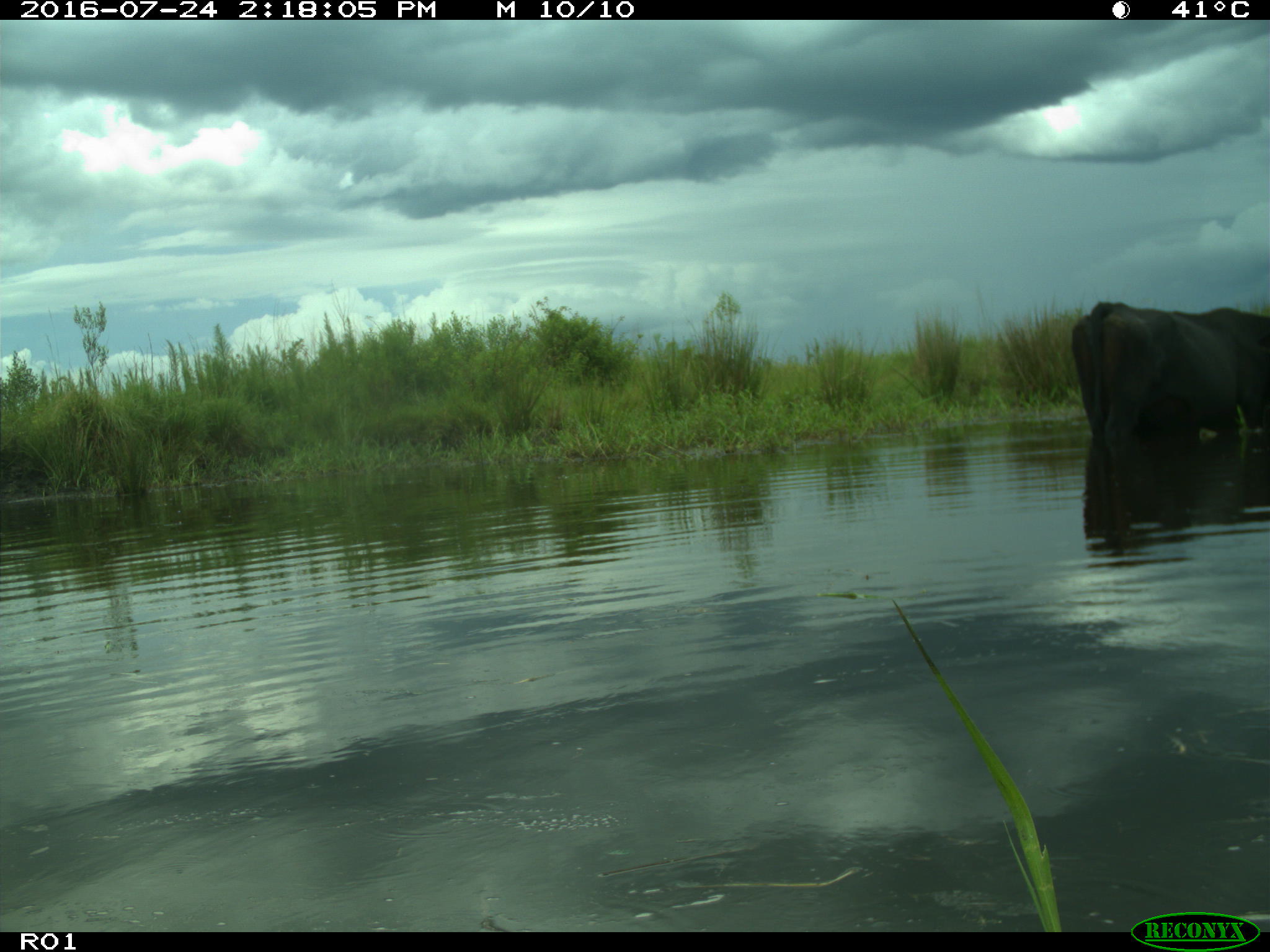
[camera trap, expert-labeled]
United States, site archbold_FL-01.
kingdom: Animalia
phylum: Chordata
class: Mammalia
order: Artiodactyla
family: Bovidae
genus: Bos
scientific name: Bos taurus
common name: domestic cow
Bos taurus (domestic cow).